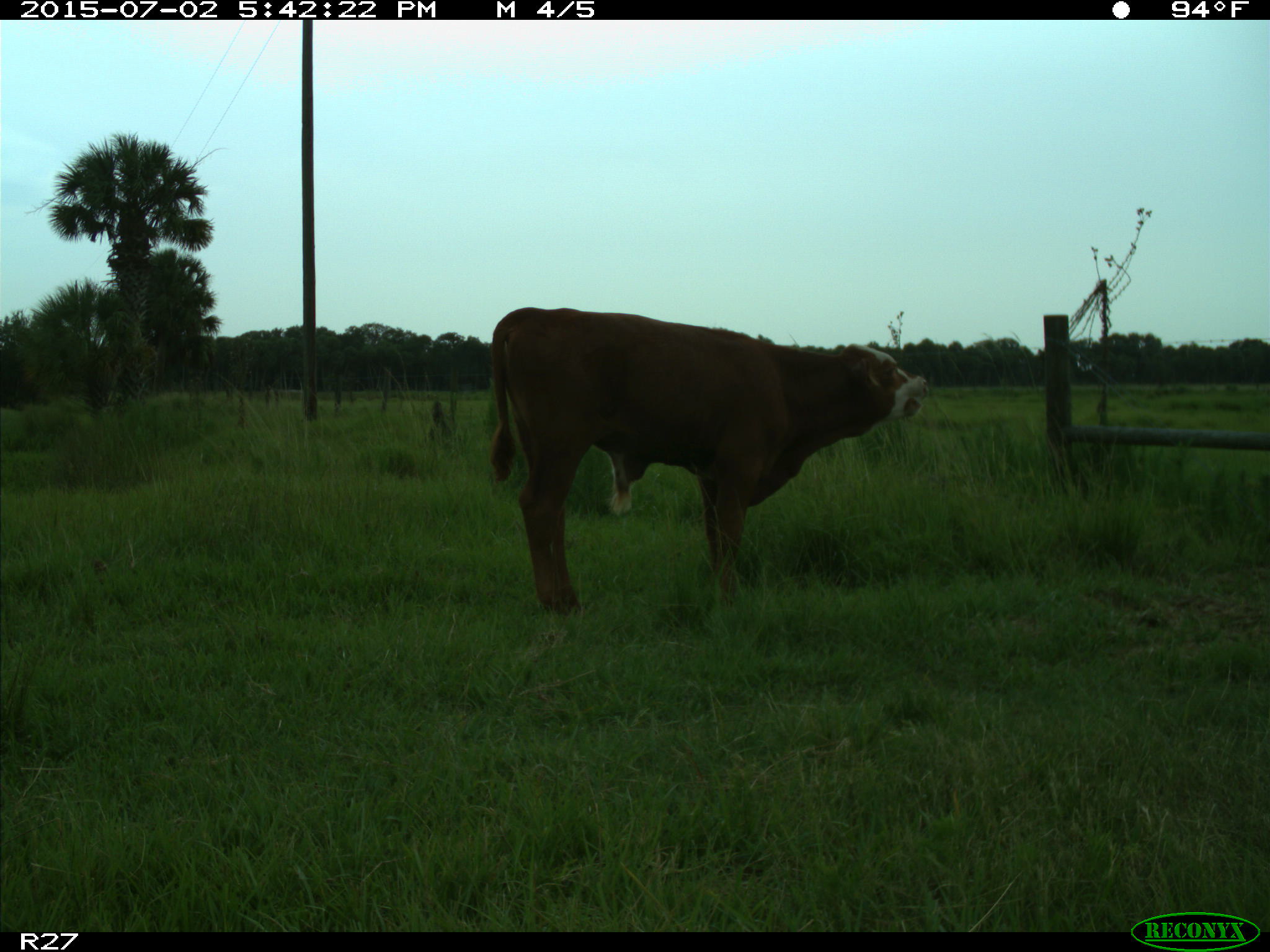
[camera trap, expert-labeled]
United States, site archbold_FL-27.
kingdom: Animalia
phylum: Chordata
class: Mammalia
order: Artiodactyla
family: Bovidae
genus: Bos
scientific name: Bos taurus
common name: domestic cow